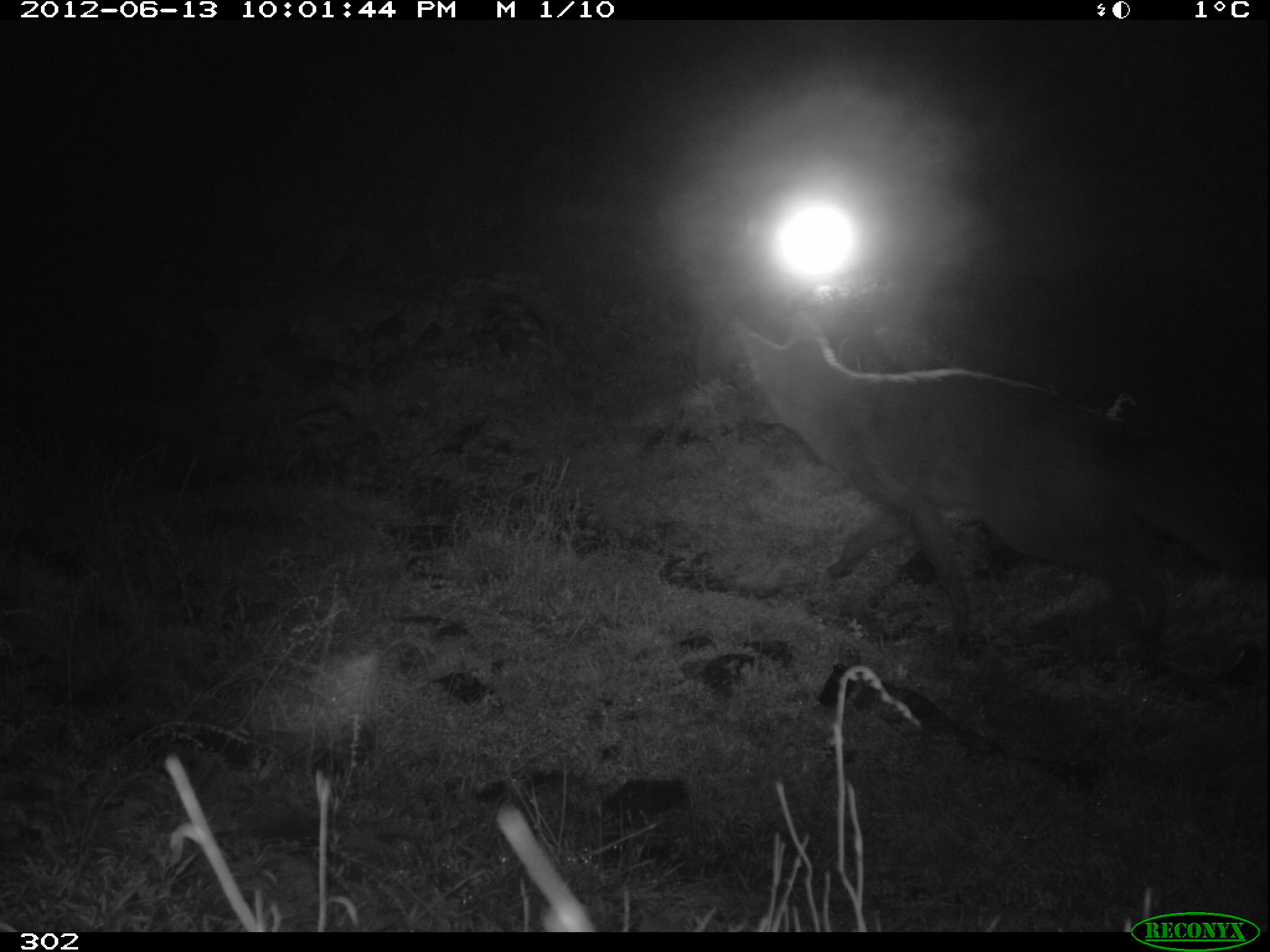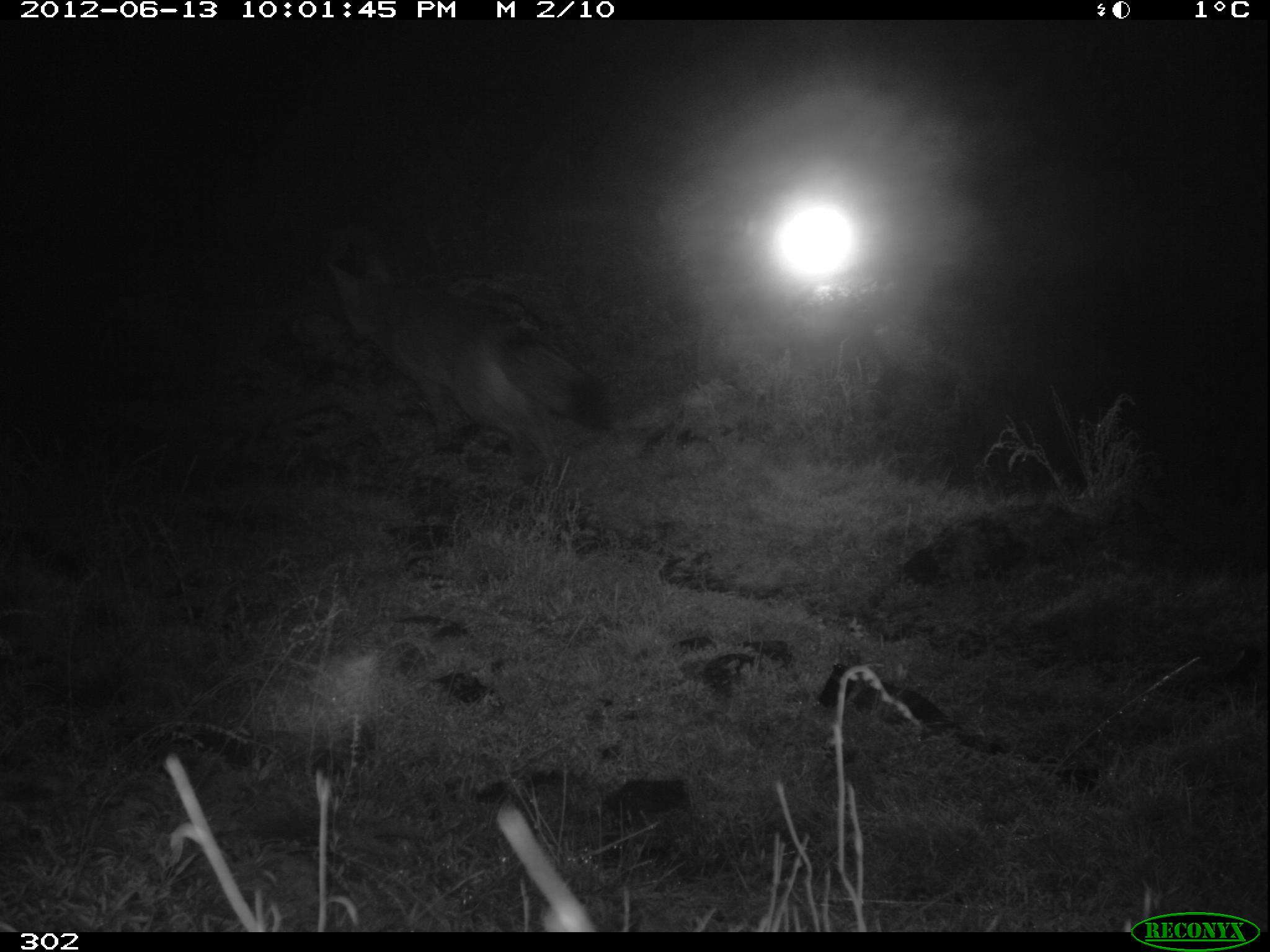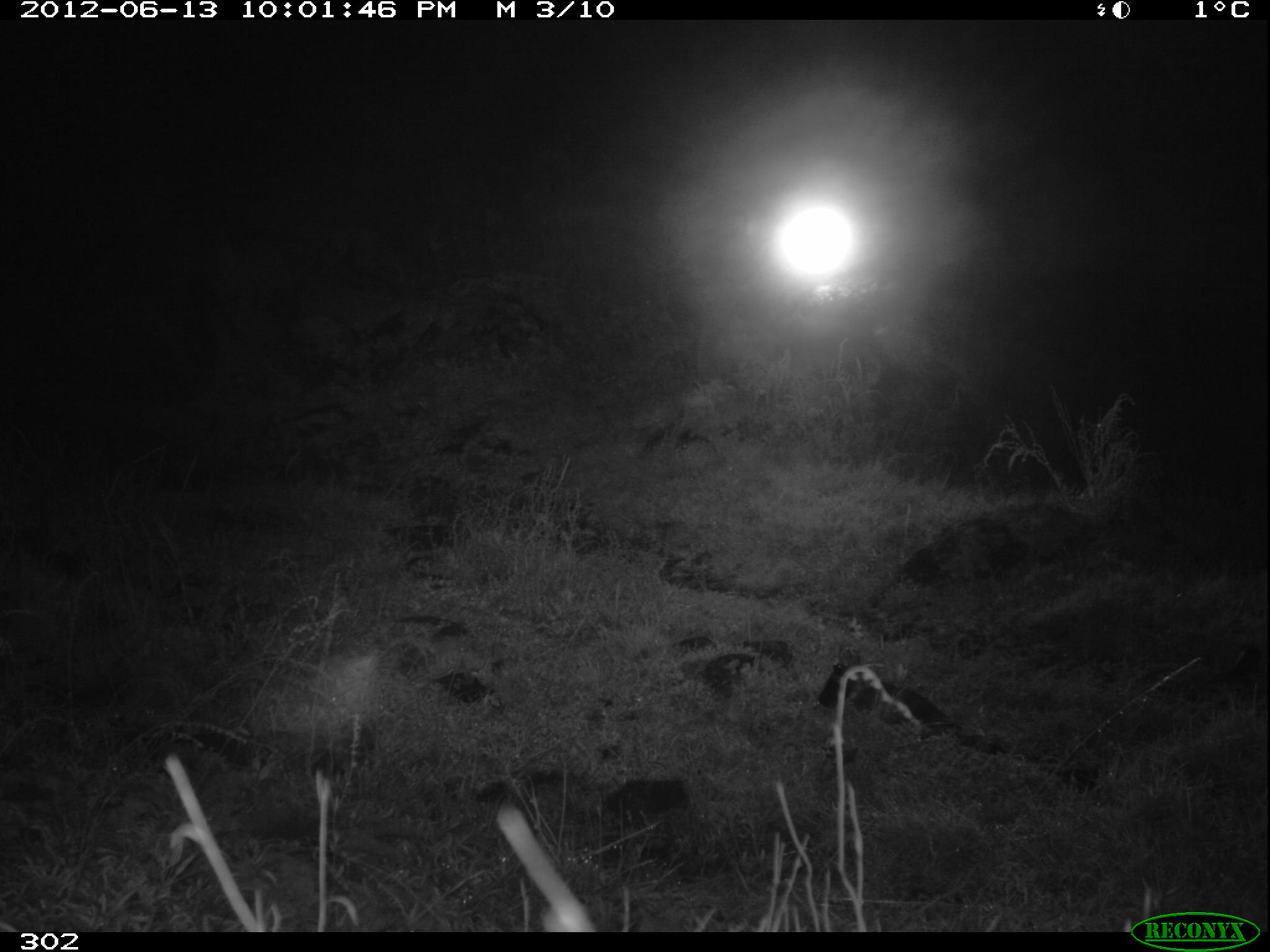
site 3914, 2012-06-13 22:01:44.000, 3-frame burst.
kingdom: Animalia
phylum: Chordata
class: Mammalia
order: Carnivora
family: Canidae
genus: Lycalopex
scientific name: Lycalopex culpaeus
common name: culpeo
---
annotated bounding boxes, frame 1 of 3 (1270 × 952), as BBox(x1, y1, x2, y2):
lycalopex culpaeus: BBox(737, 313, 1270, 642)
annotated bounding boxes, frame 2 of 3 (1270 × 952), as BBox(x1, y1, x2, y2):
lycalopex culpaeus: BBox(327, 243, 614, 470)